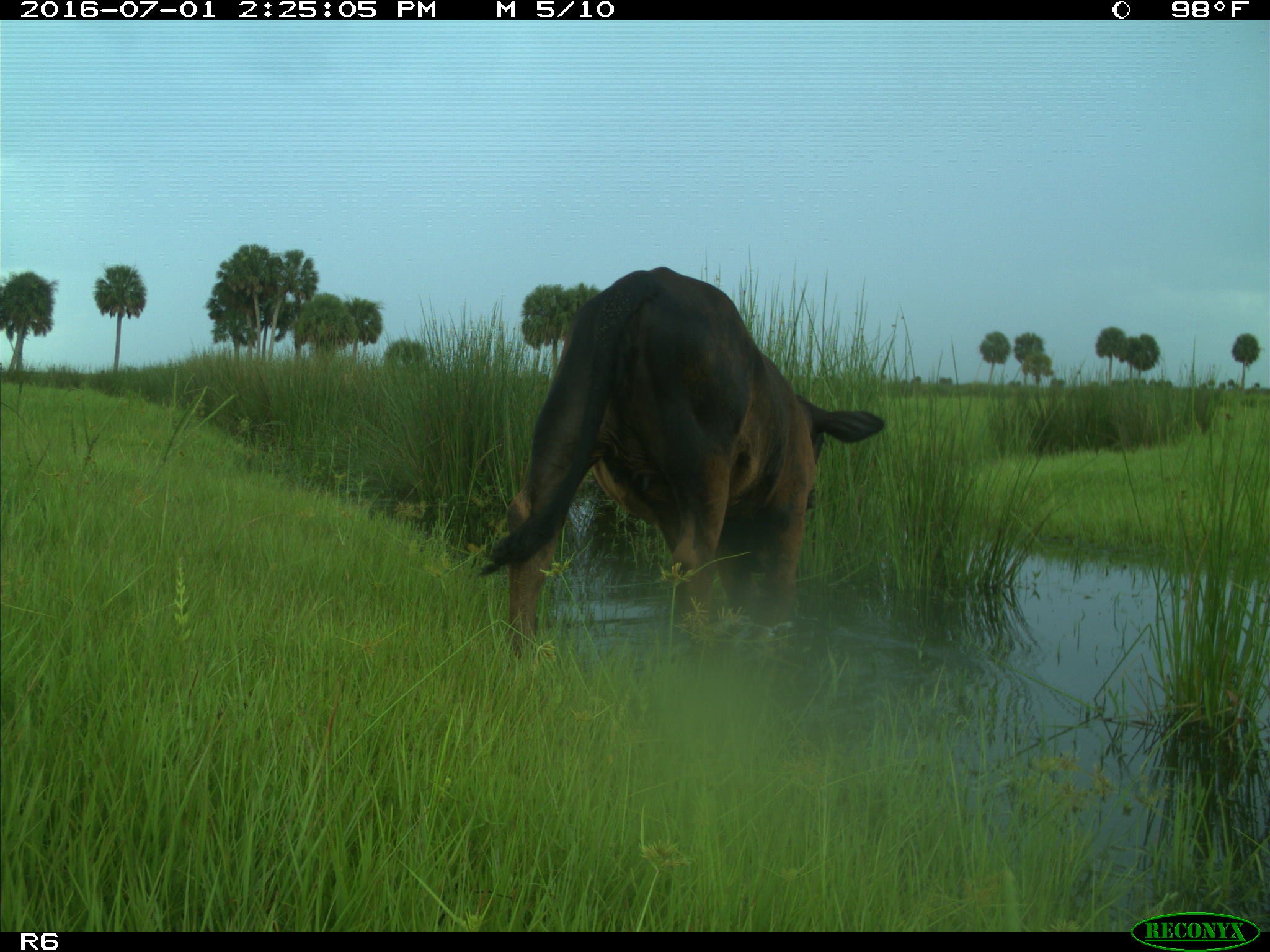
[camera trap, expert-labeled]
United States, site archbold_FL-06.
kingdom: Animalia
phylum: Chordata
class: Mammalia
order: Artiodactyla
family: Bovidae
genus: Bos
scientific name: Bos taurus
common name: domestic cow